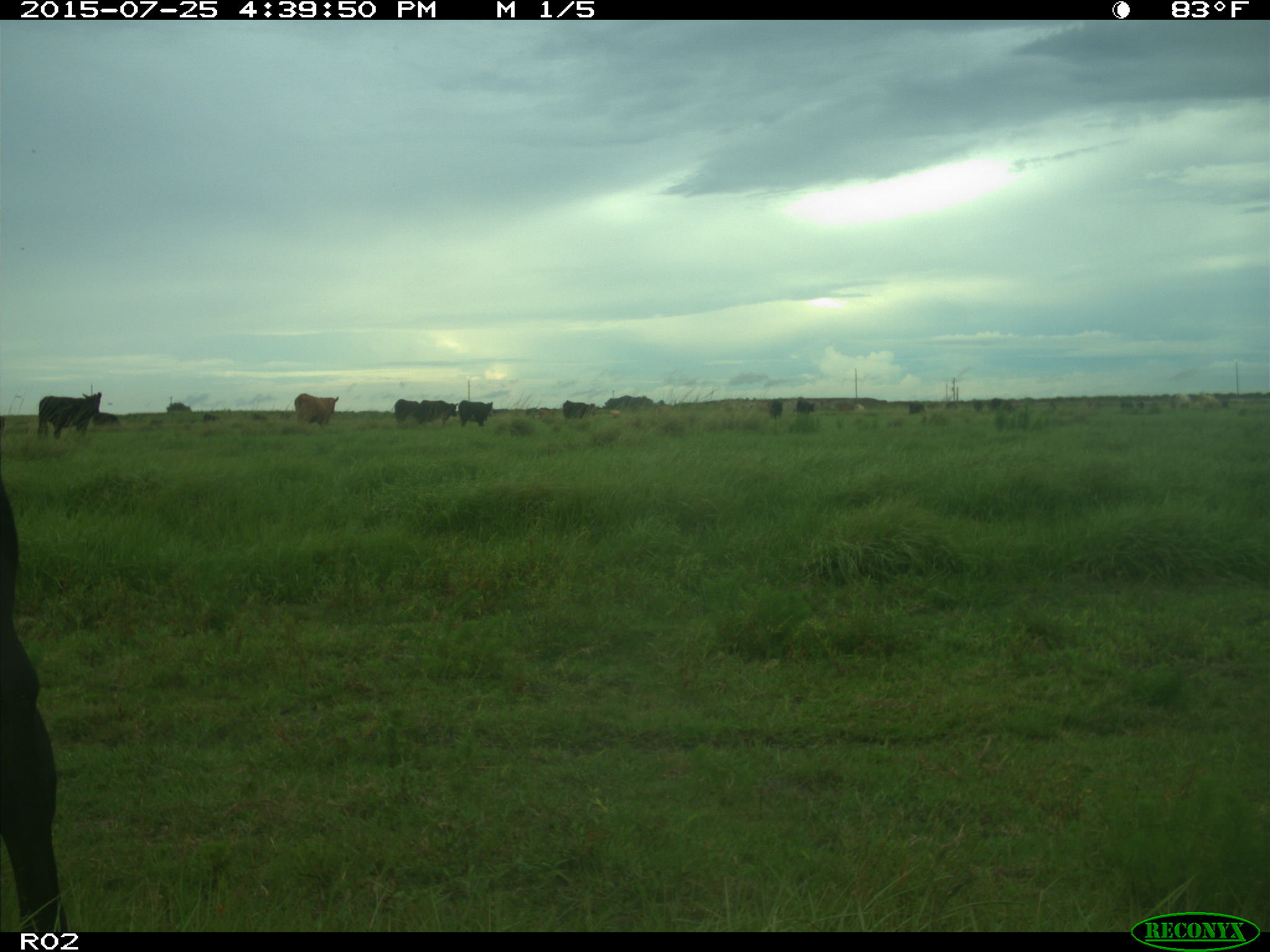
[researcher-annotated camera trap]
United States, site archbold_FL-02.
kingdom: Animalia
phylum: Chordata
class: Mammalia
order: Artiodactyla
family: Bovidae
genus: Bos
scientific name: Bos taurus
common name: domestic cow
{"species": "Bos taurus (domestic cow)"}